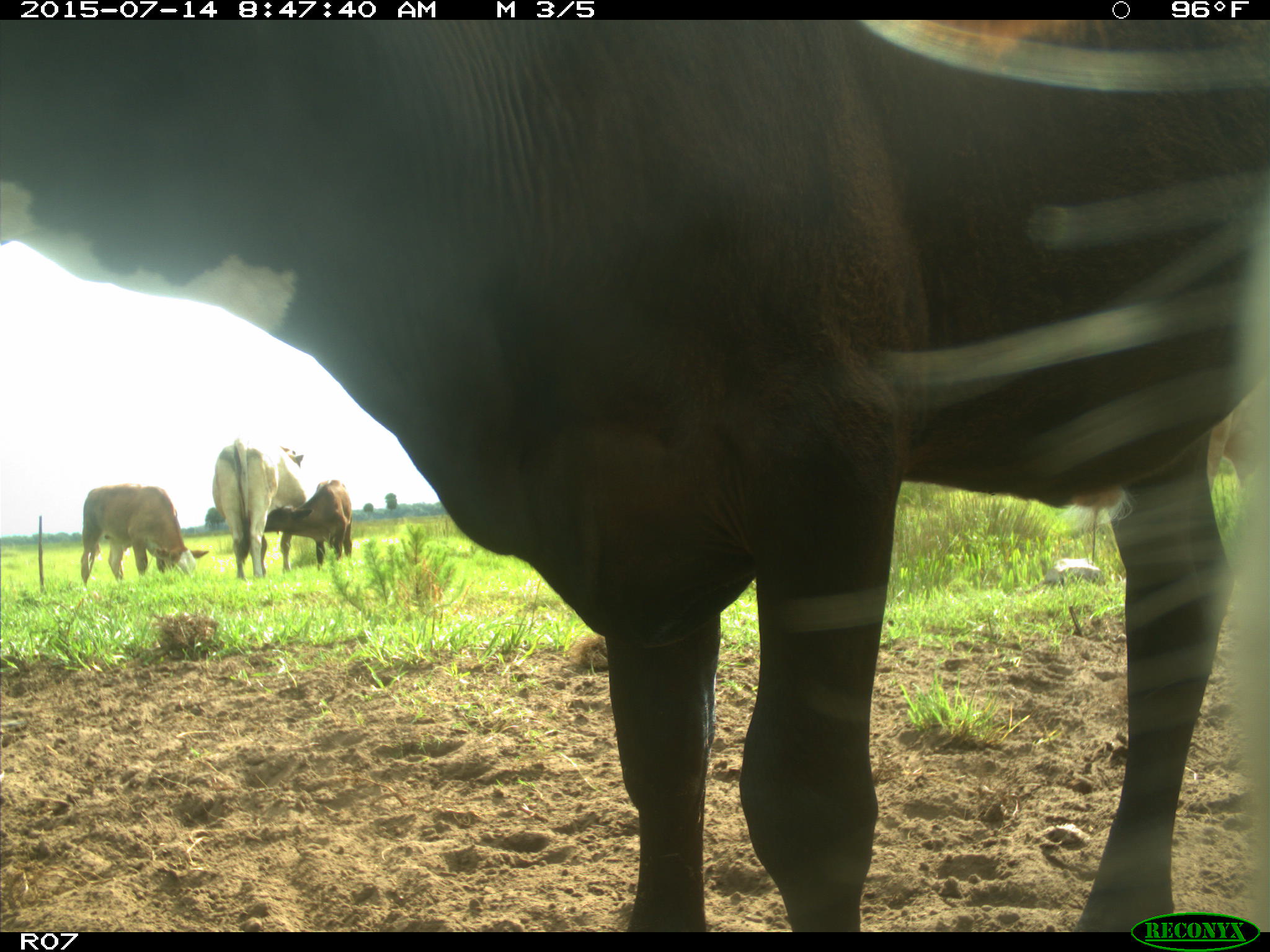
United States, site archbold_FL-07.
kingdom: Animalia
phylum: Chordata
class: Mammalia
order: Artiodactyla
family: Bovidae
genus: Bos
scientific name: Bos taurus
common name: domestic cow